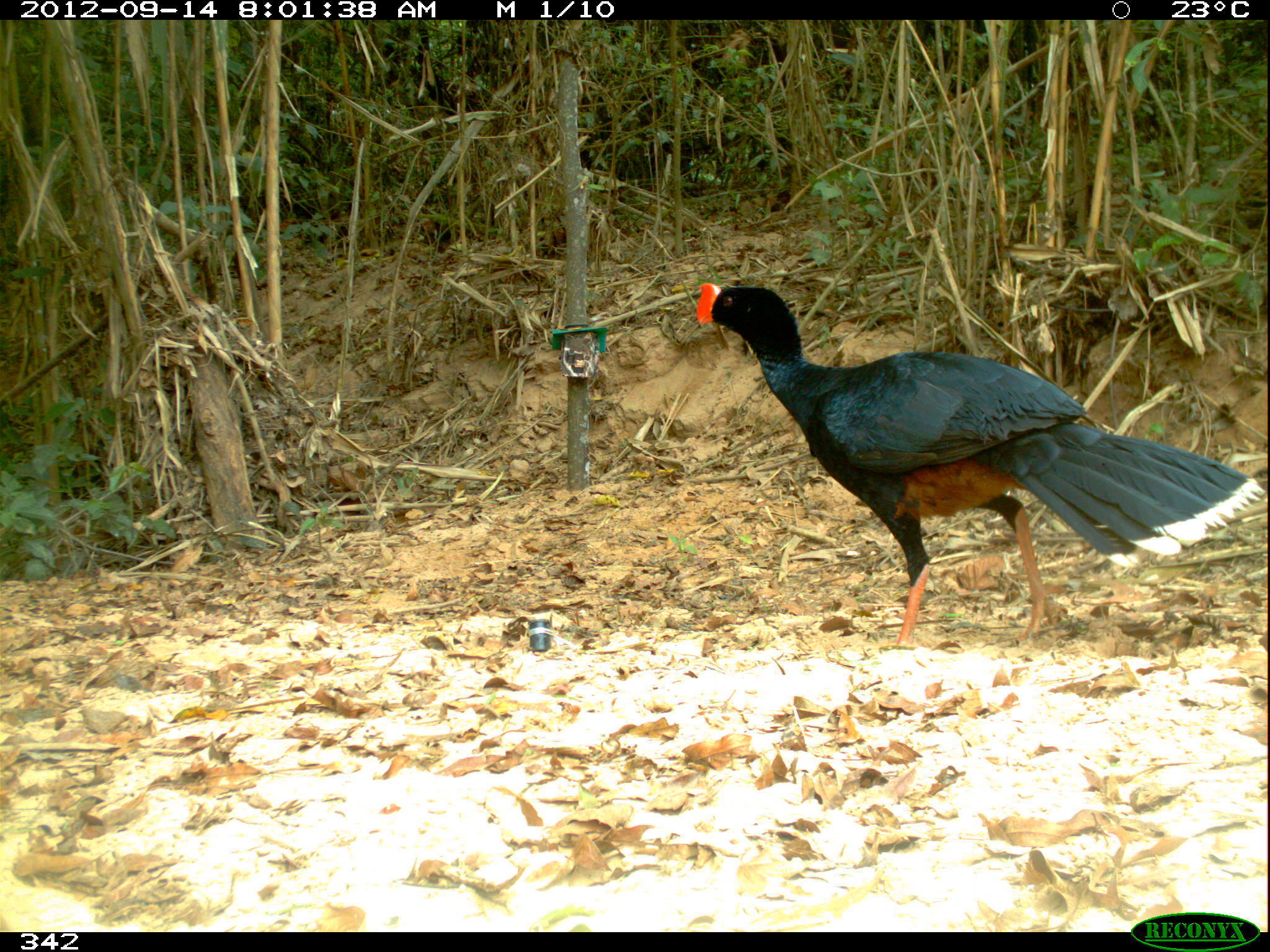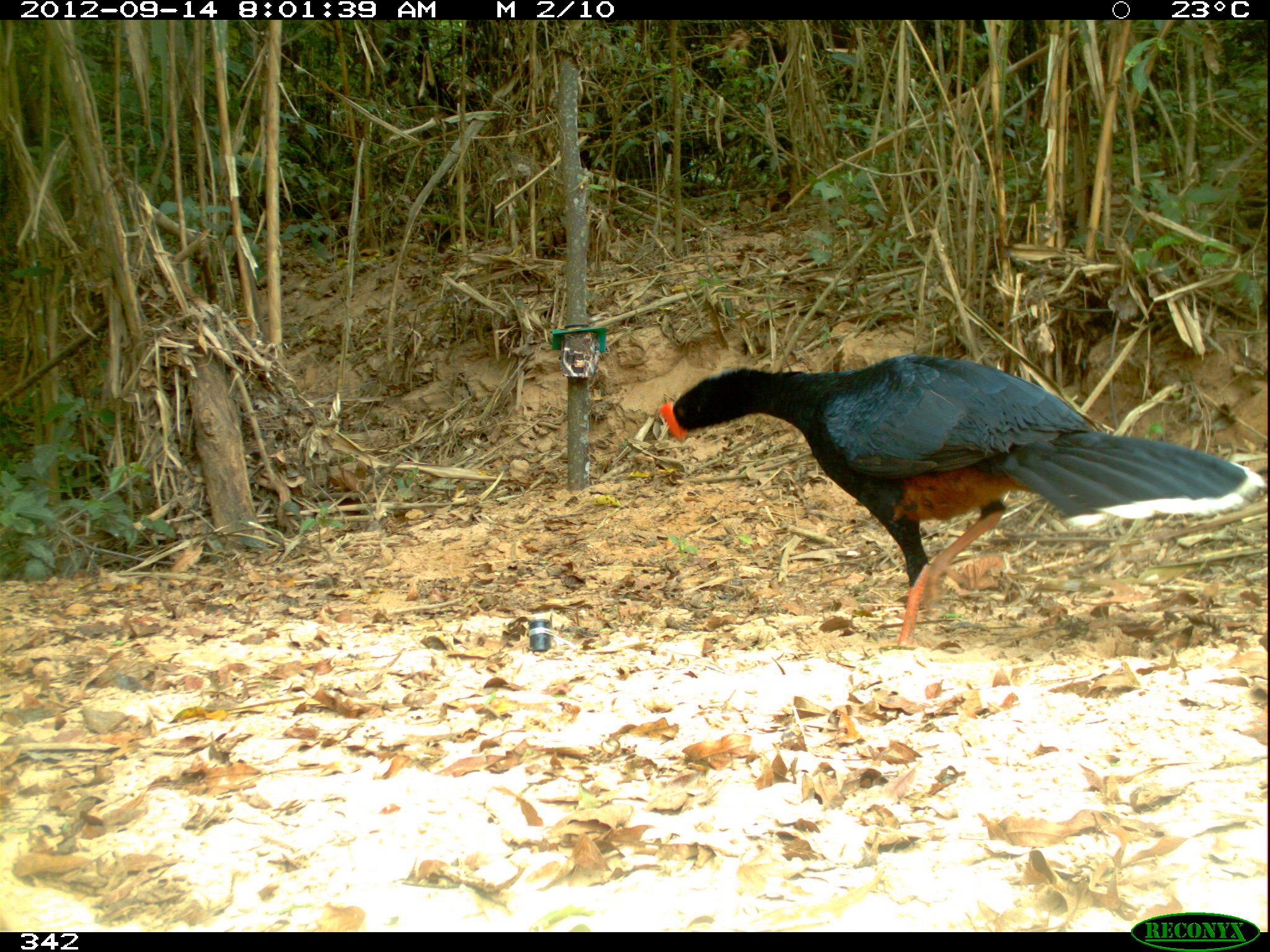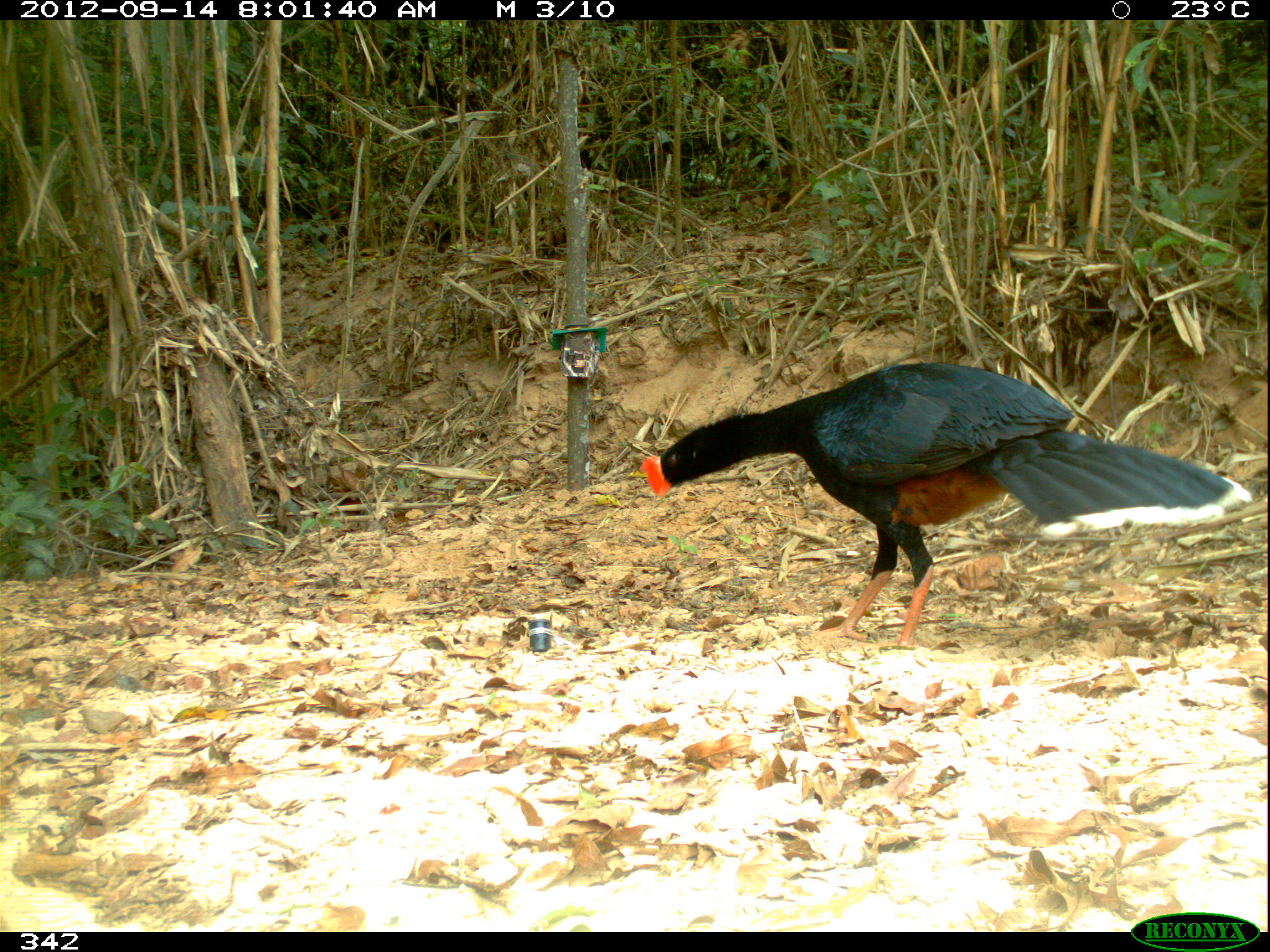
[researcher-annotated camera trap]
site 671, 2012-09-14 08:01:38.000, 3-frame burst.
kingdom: Animalia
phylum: Chordata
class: Aves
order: Galliformes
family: Cracidae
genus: Mitu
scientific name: Mitu tuberosum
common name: razor-billed curassow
Mitu tuberosum (razor-billed curassow).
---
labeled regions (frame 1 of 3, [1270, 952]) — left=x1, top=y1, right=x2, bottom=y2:
mitu tuberosum: left=695, top=281, right=1265, bottom=649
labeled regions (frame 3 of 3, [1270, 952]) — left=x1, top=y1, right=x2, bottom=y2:
mitu tuberosum: left=638, top=361, right=1252, bottom=650